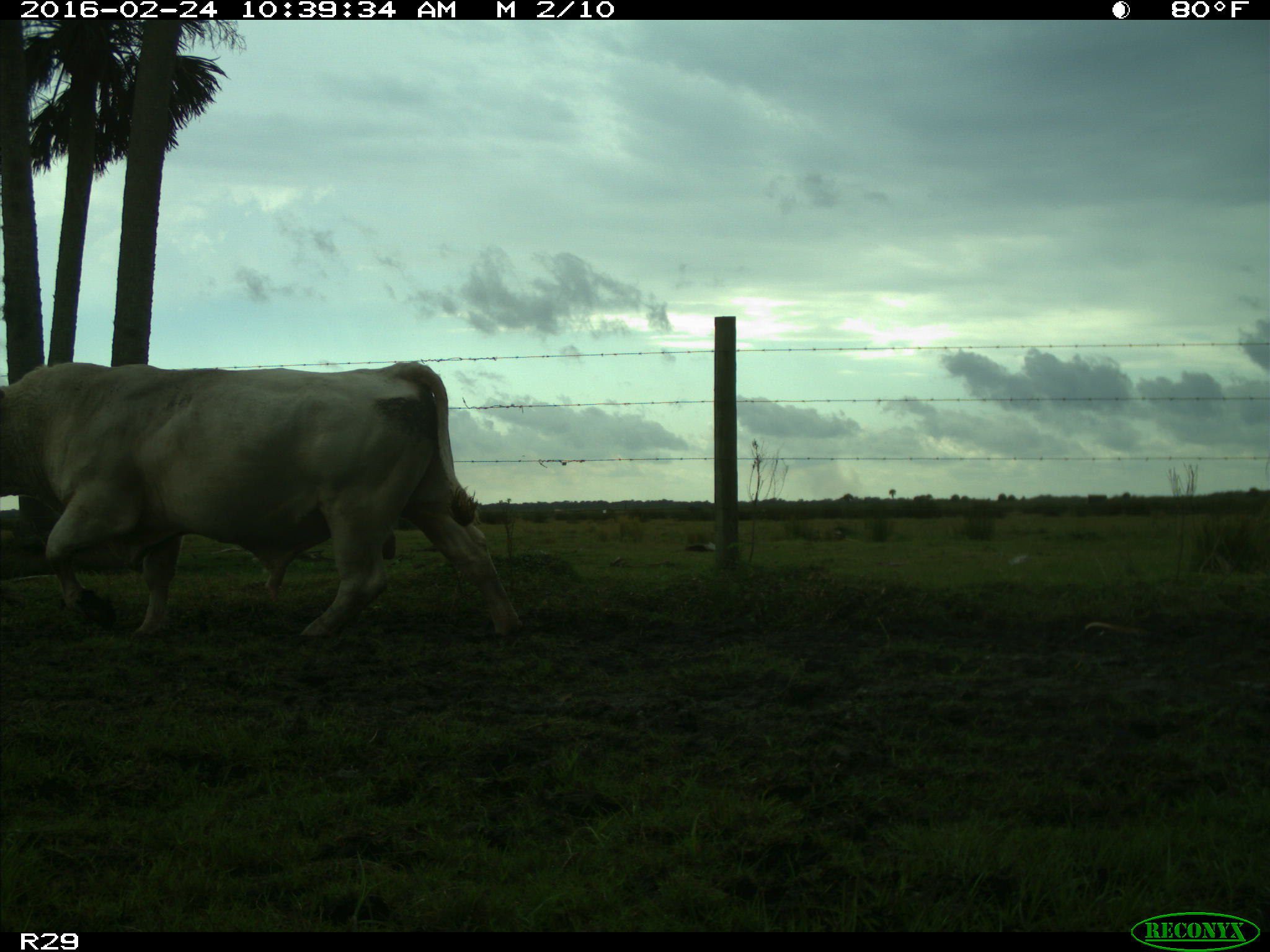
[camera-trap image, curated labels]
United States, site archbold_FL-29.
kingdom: Animalia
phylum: Chordata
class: Mammalia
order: Artiodactyla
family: Bovidae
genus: Bos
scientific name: Bos taurus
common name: domestic cow